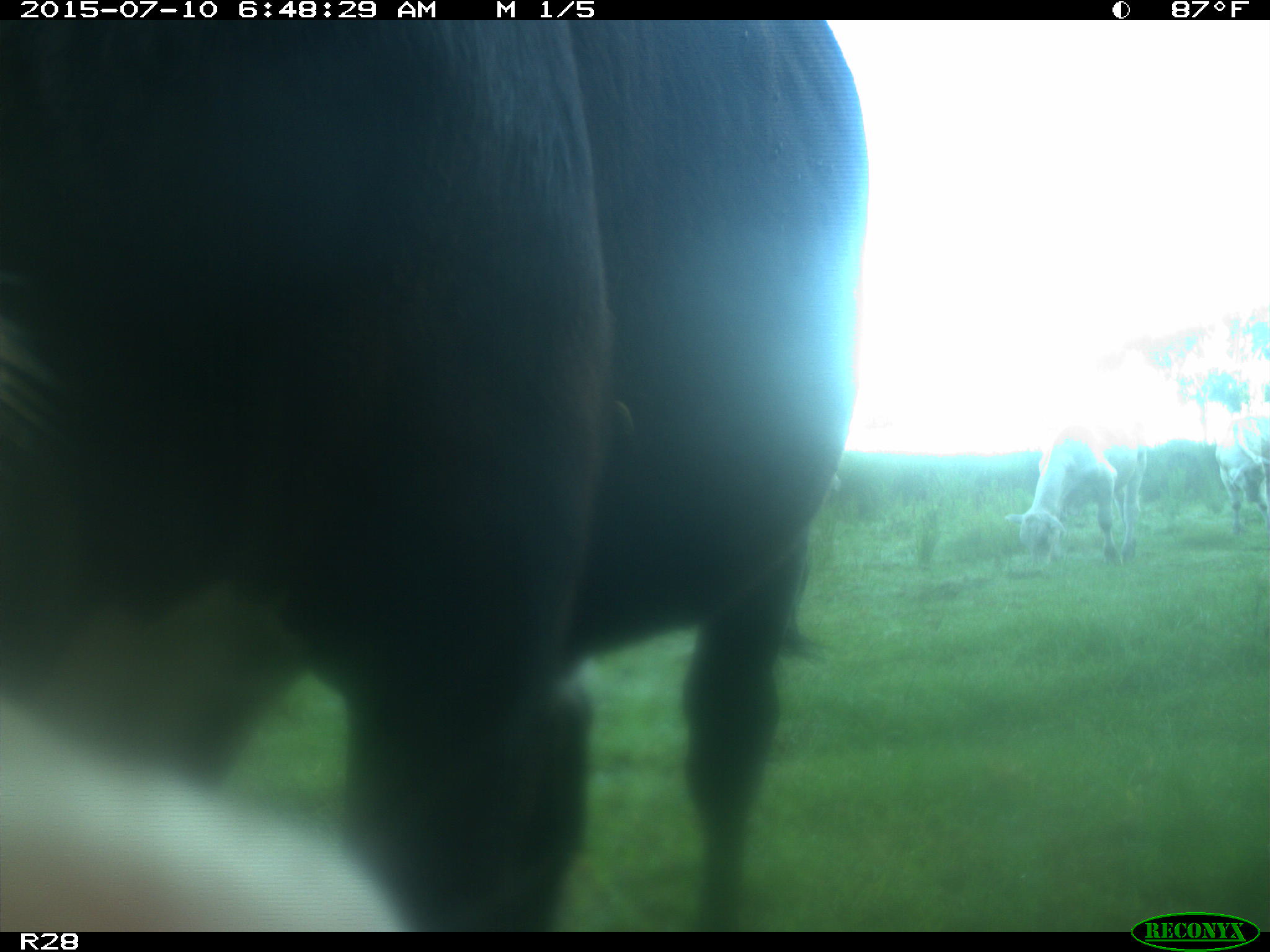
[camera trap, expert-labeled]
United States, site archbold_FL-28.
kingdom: Animalia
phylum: Chordata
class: Mammalia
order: Artiodactyla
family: Bovidae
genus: Bos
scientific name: Bos taurus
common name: domestic cow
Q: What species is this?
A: Bos taurus (domestic cow).